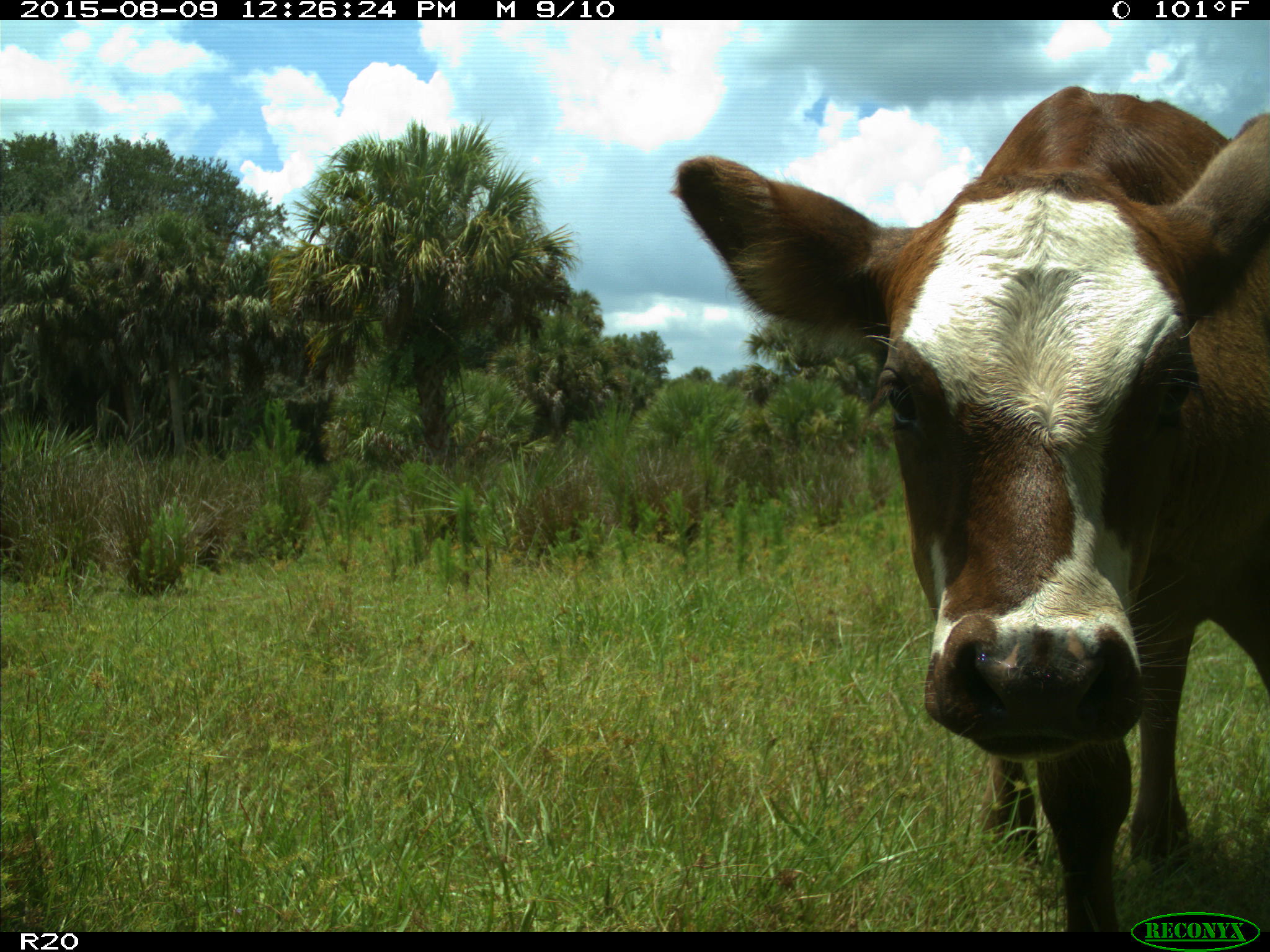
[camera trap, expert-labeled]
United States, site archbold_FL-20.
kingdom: Animalia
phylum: Chordata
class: Mammalia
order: Artiodactyla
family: Bovidae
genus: Bos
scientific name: Bos taurus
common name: domestic cow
Bos taurus (domestic cow).